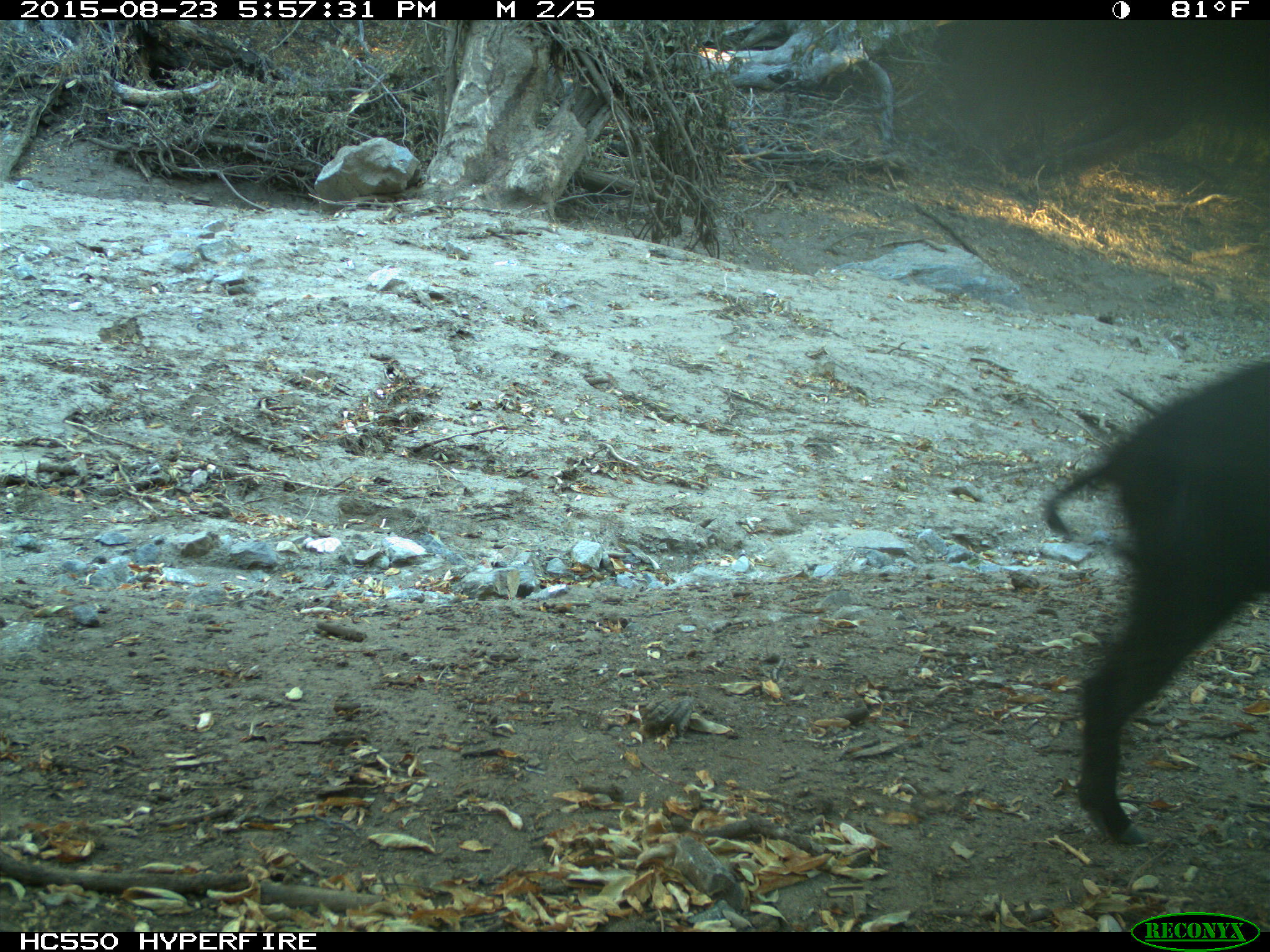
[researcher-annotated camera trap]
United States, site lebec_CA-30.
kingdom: Animalia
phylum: Chordata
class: Mammalia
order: Artiodactyla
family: Suidae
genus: Sus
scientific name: Sus scrofa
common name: wild boar